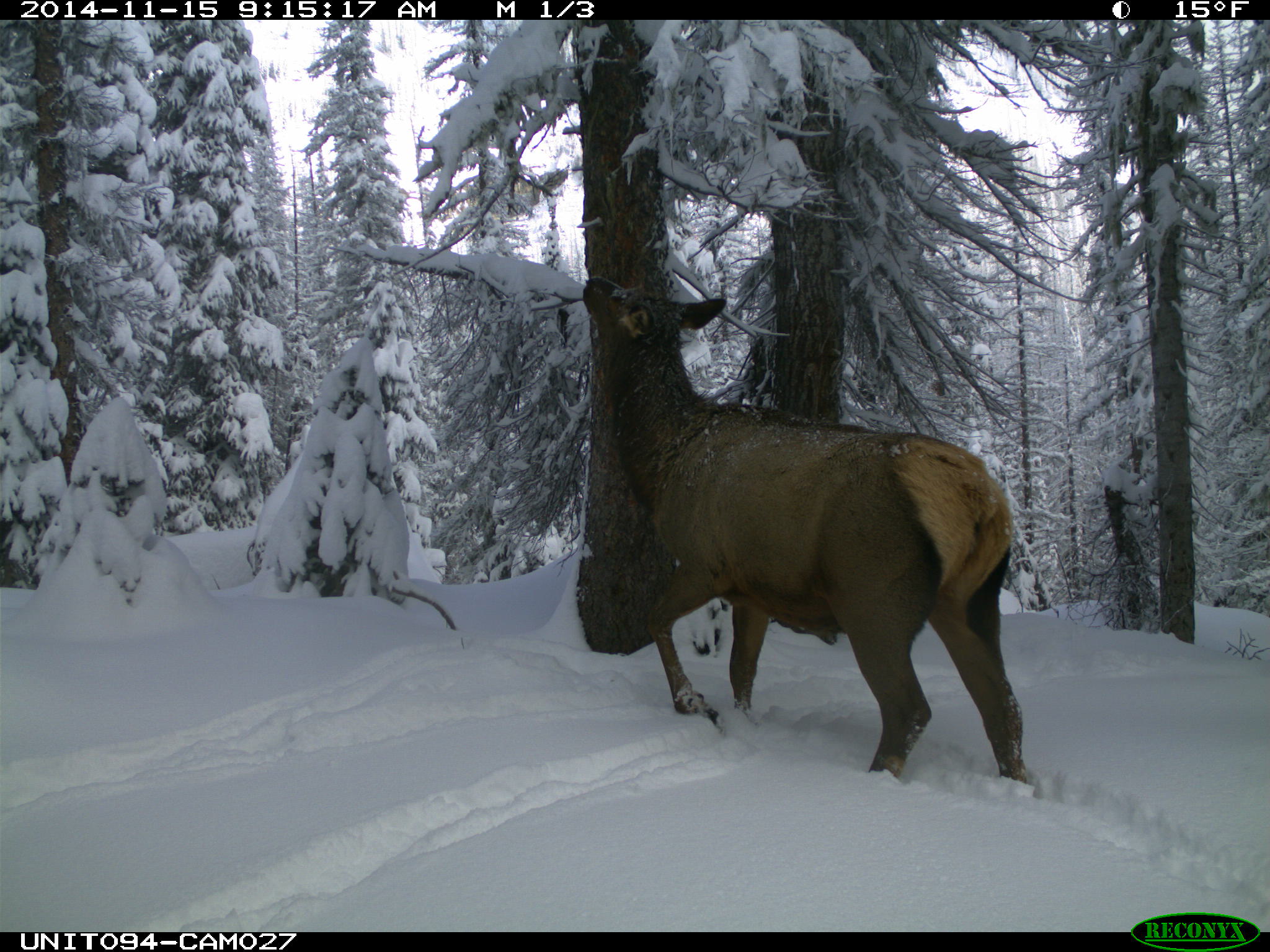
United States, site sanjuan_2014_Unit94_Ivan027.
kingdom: Animalia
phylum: Chordata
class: Mammalia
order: Artiodactyla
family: Cervidae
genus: Cervus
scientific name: Cervus elaphus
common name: red deer